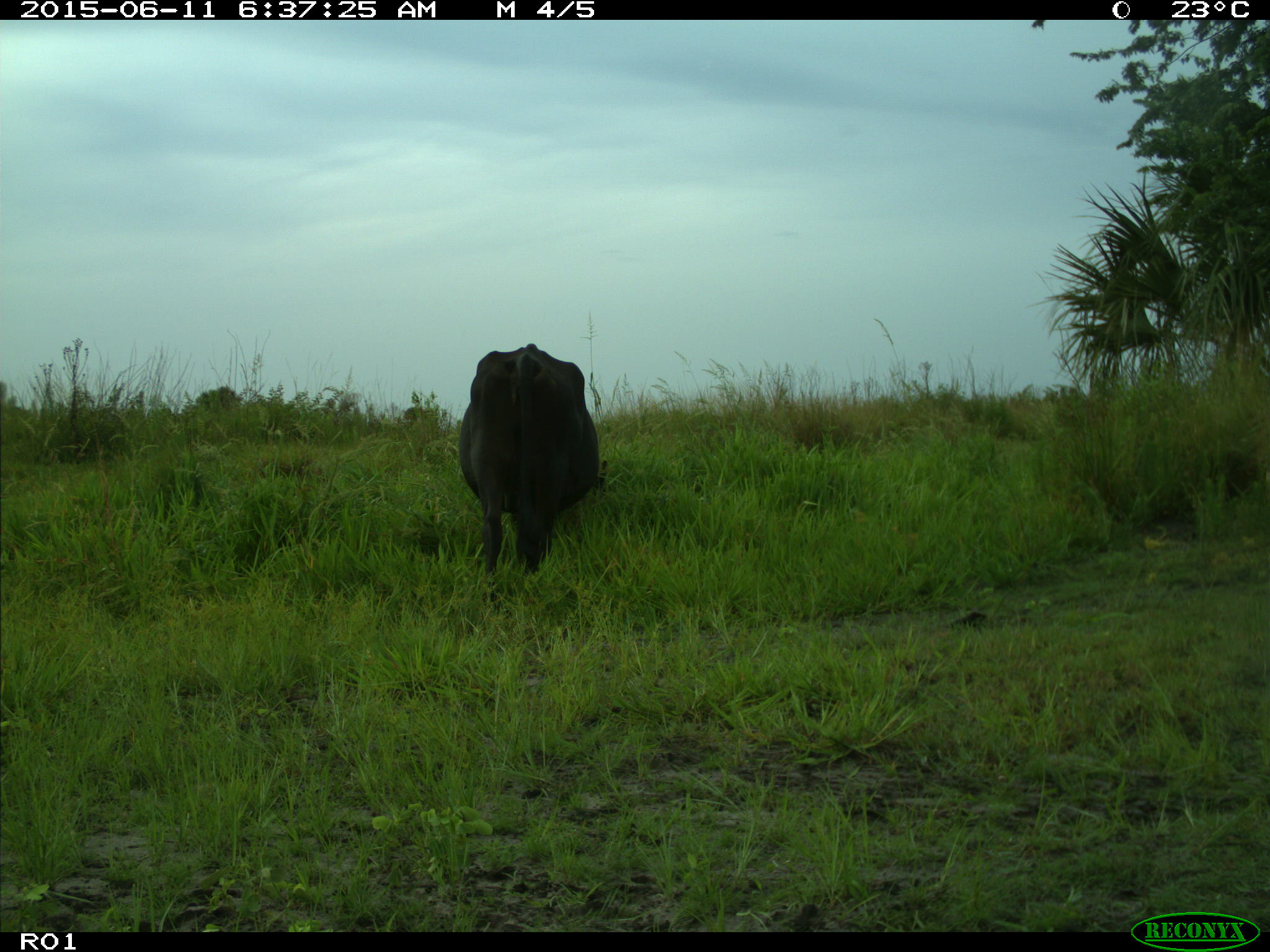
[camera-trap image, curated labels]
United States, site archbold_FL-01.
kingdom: Animalia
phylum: Chordata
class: Mammalia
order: Artiodactyla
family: Bovidae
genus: Bos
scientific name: Bos taurus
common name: domestic cow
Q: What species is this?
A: Bos taurus (domestic cow).